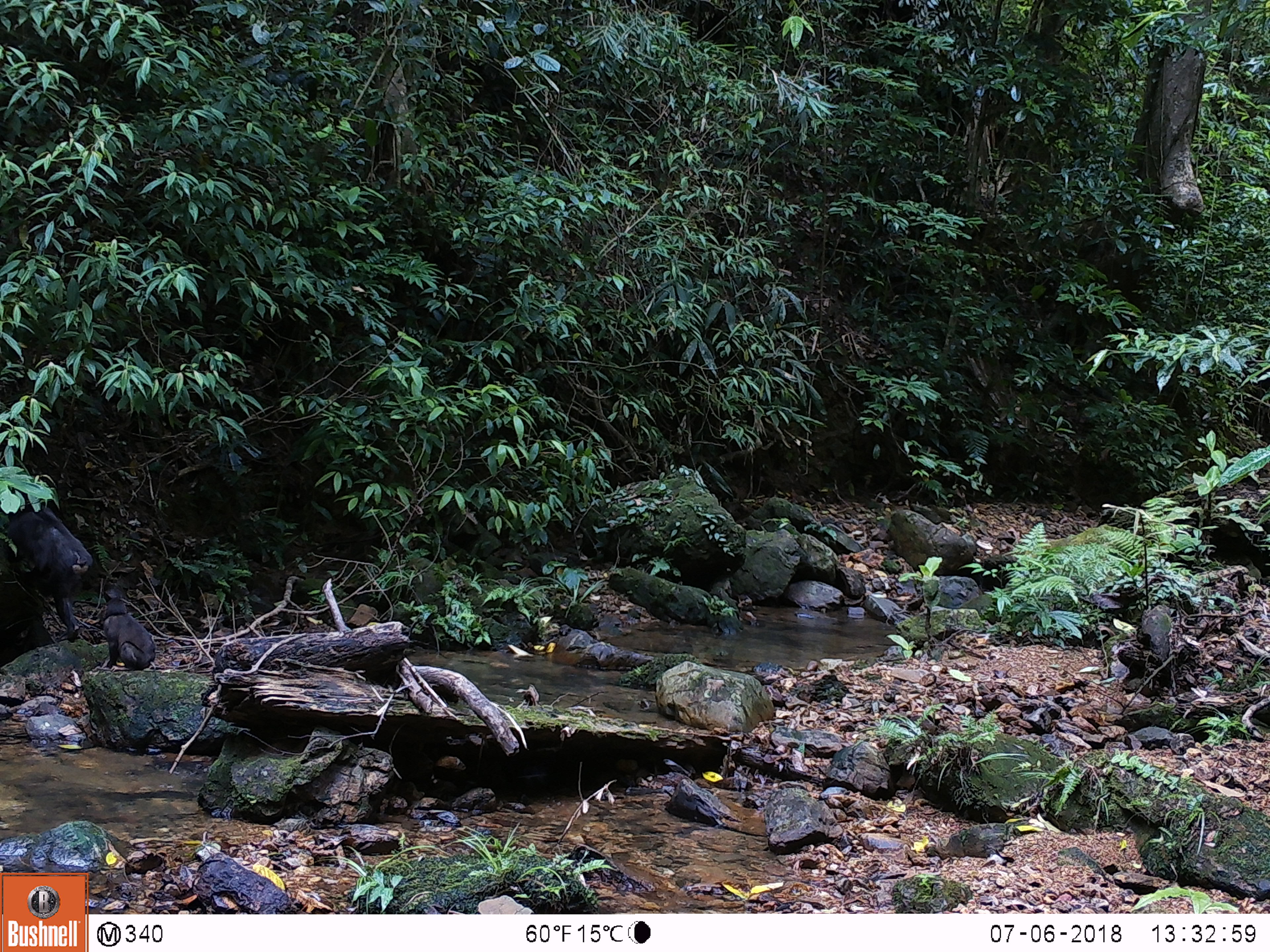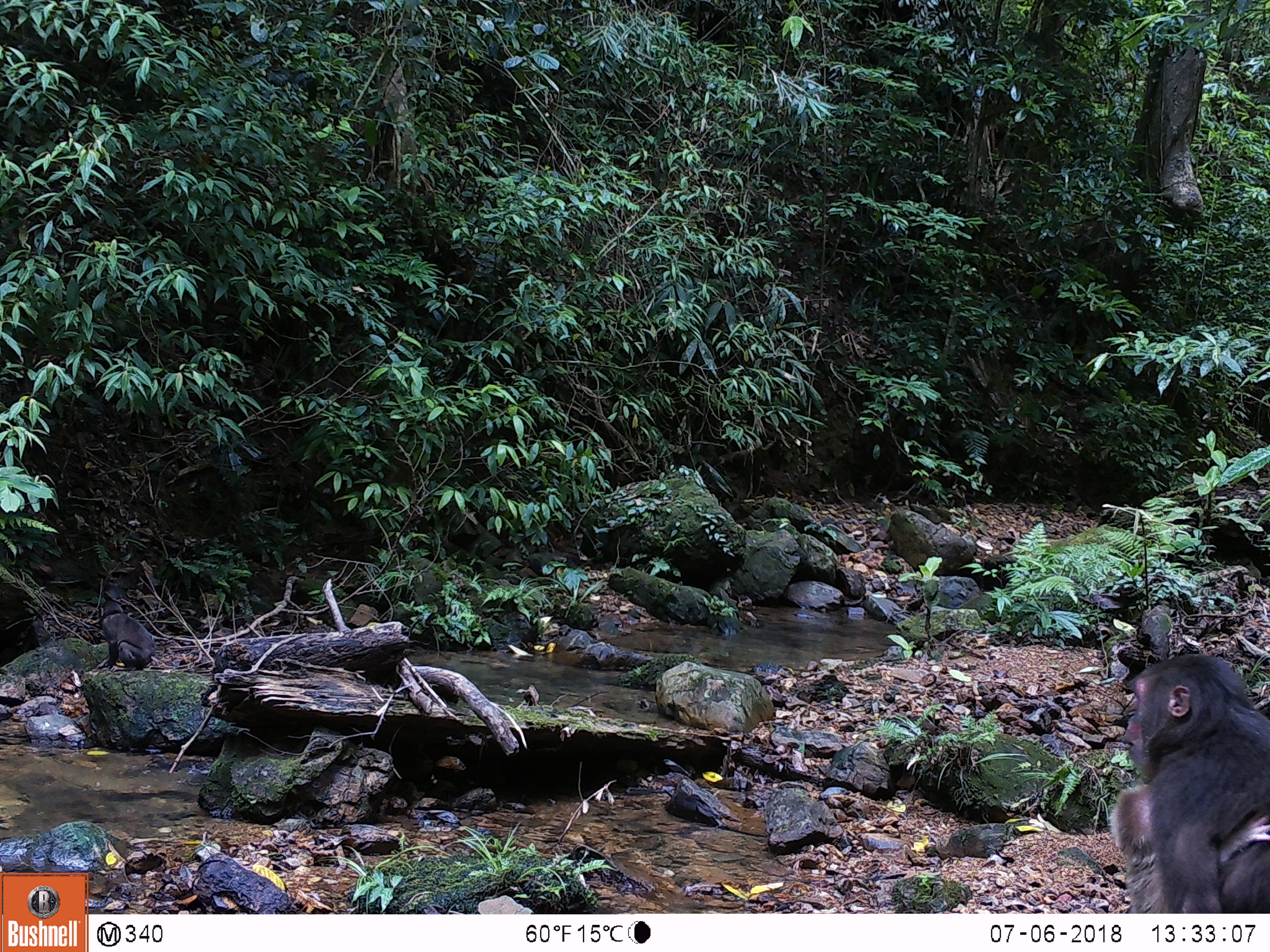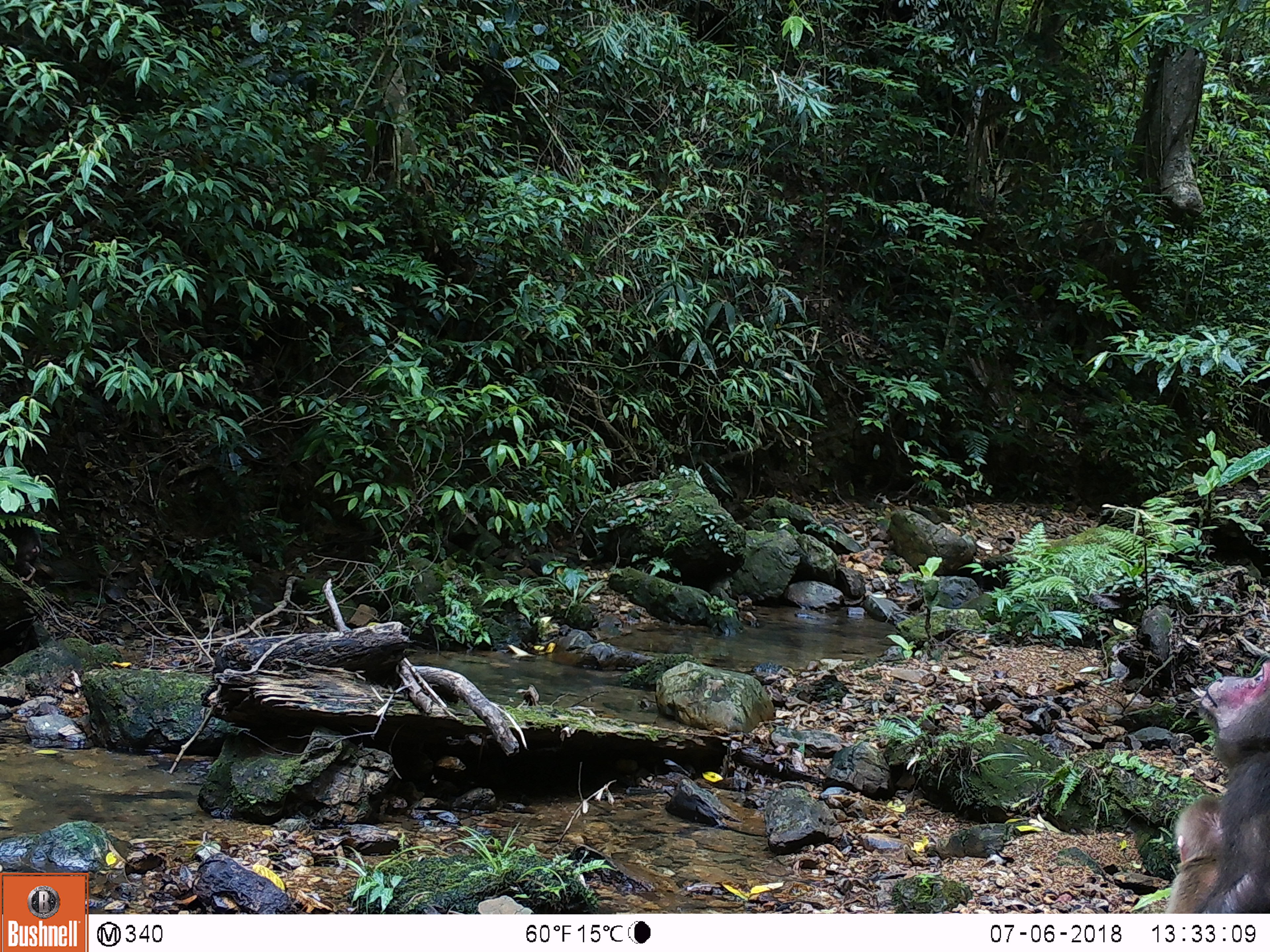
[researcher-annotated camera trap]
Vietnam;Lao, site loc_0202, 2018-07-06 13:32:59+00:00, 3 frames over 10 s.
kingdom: Animalia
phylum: Chordata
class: Mammalia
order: Primates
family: Cercopithecidae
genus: Macaca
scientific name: Macaca arctoides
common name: stump-tailed macaque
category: stump tailed macaque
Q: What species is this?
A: Stump tailed macaque (stump-tailed macaque) (Macaca arctoides).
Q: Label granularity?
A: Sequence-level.